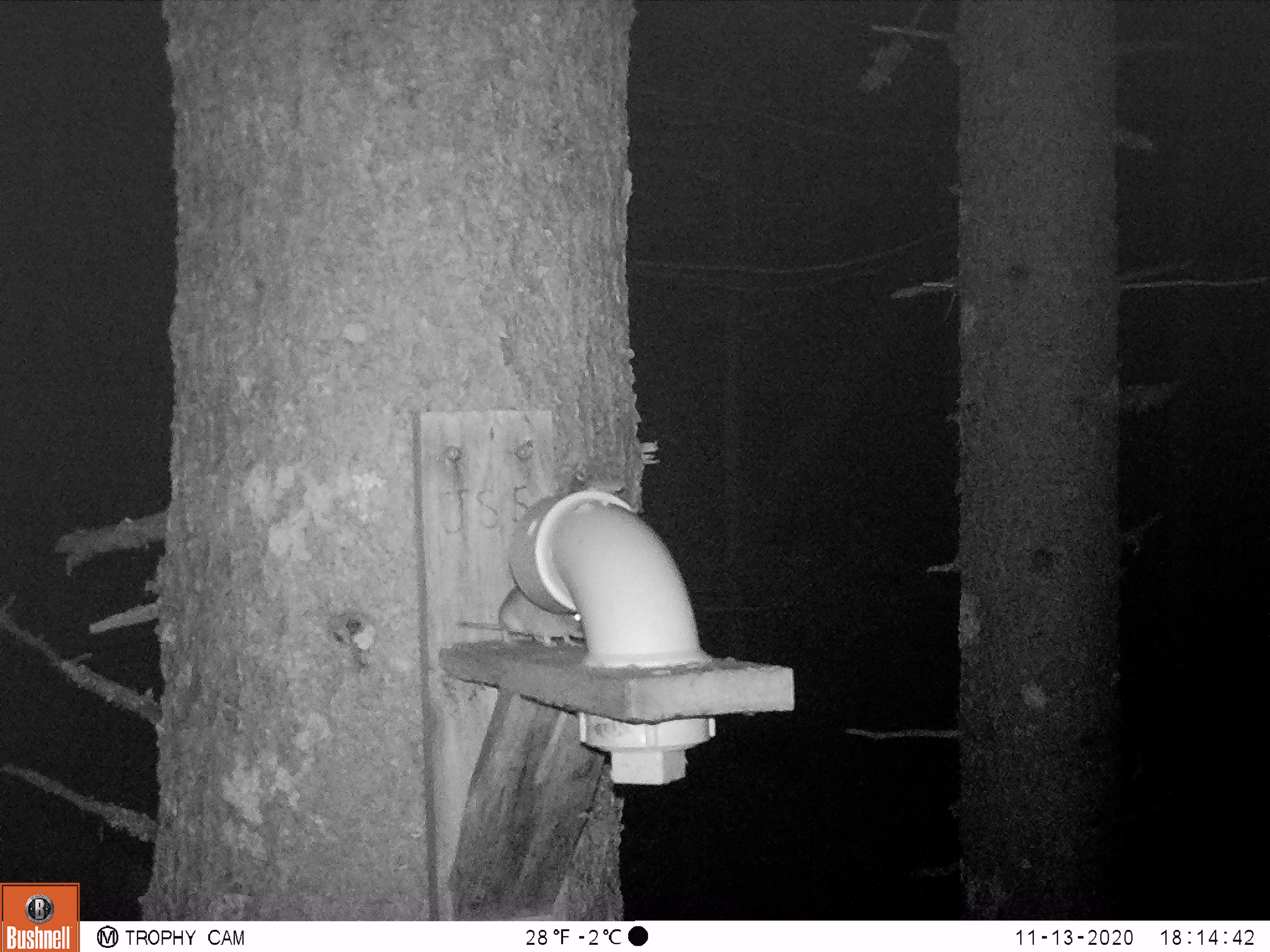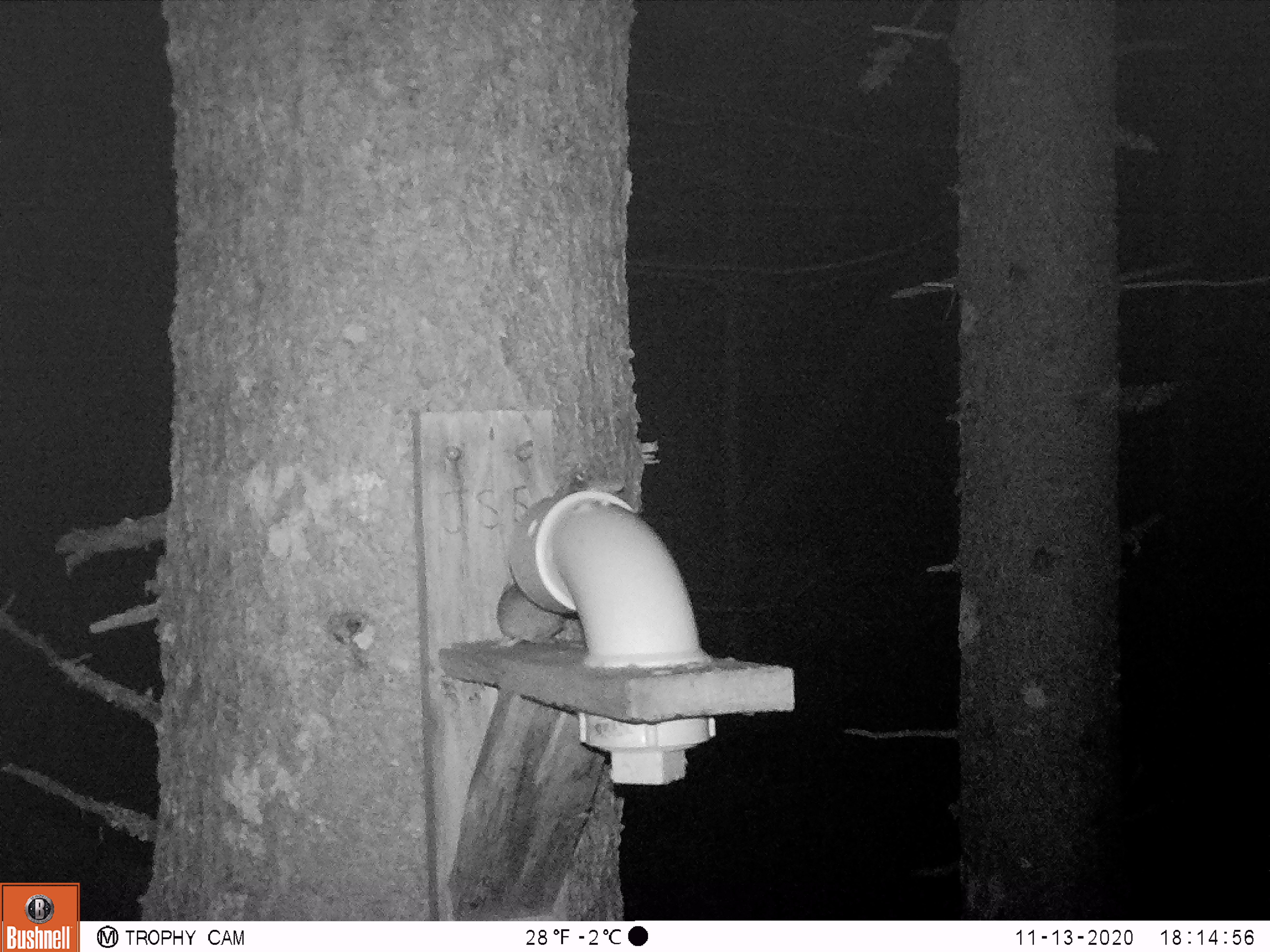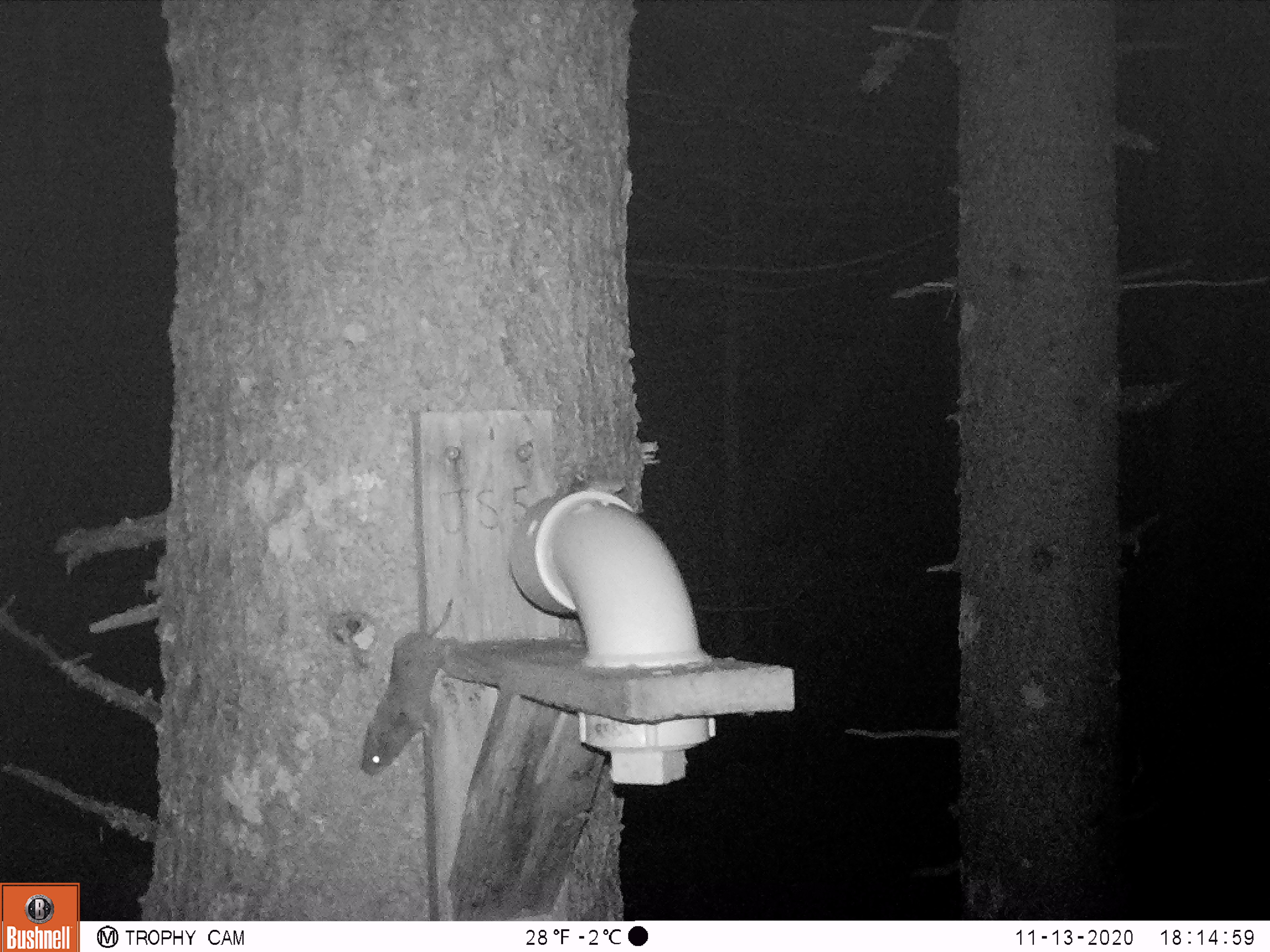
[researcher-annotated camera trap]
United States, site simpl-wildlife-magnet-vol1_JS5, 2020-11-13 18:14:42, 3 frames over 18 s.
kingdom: Animalia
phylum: Chordata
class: Mammalia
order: Rodentia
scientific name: Rodentia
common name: mouse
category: mouse sp.